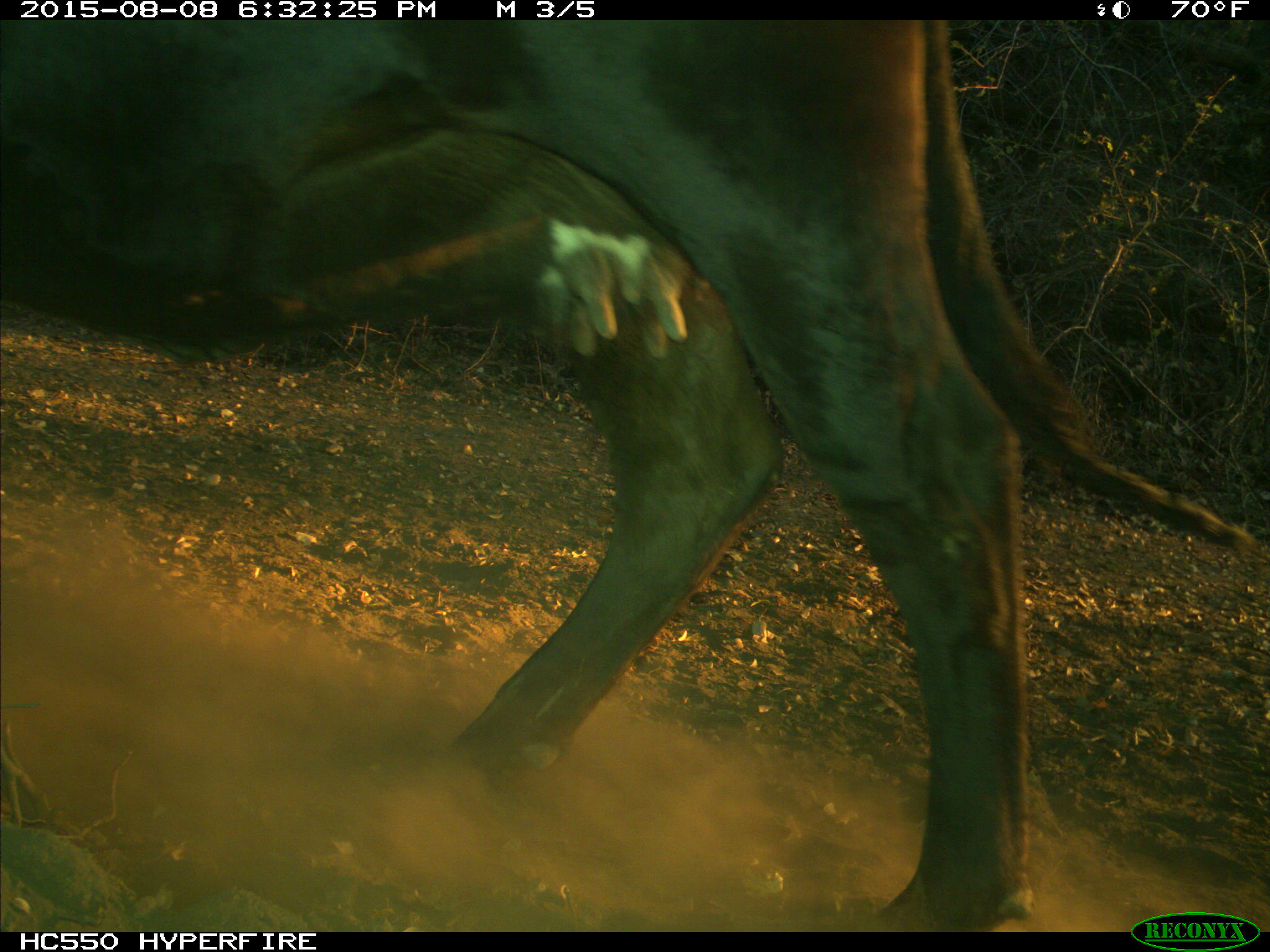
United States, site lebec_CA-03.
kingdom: Animalia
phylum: Chordata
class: Mammalia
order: Artiodactyla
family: Bovidae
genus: Bos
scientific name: Bos taurus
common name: domestic cow